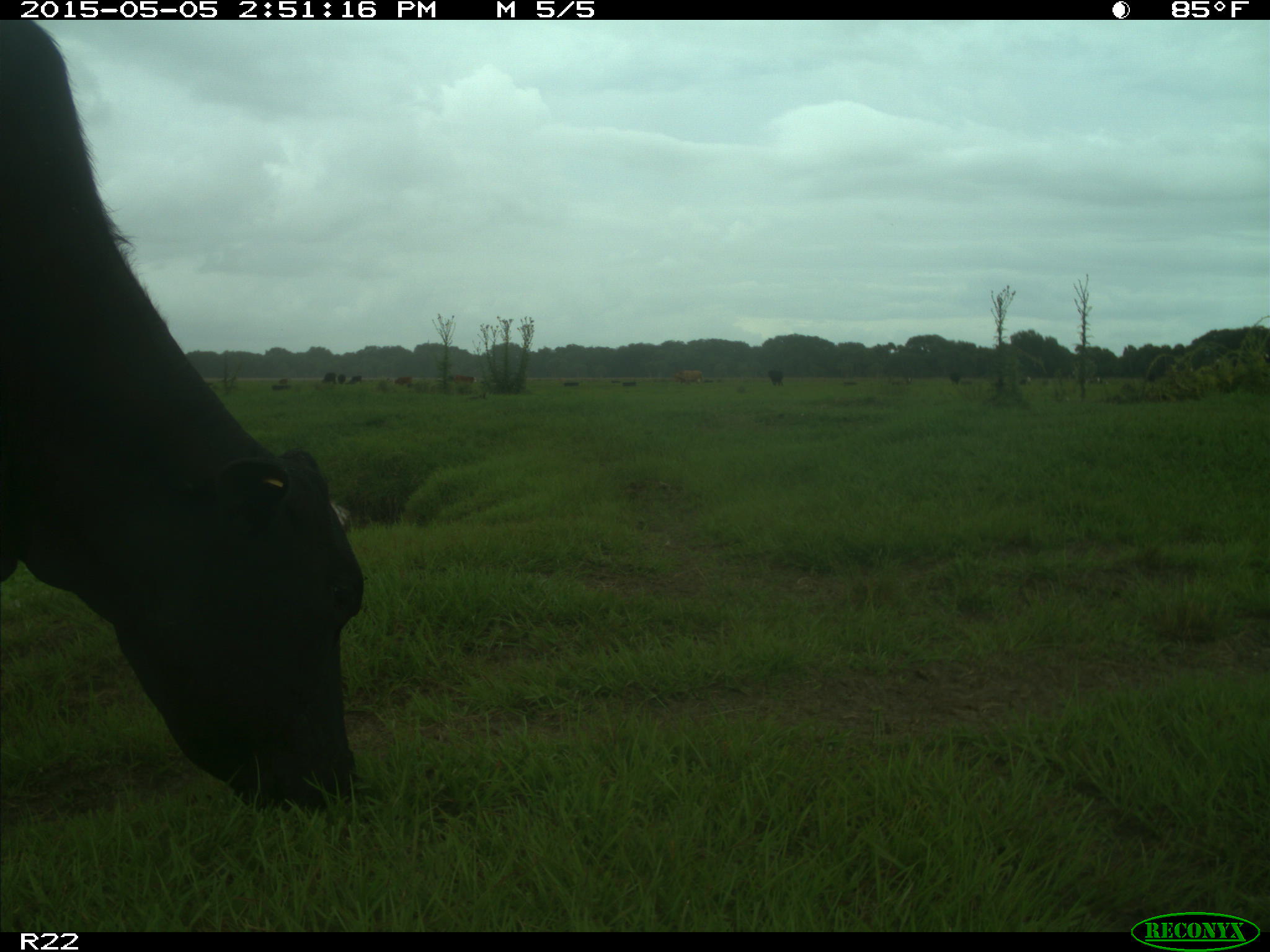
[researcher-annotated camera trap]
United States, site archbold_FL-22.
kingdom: Animalia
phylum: Chordata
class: Mammalia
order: Artiodactyla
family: Bovidae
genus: Bos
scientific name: Bos taurus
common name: domestic cow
Bos taurus (domestic cow).